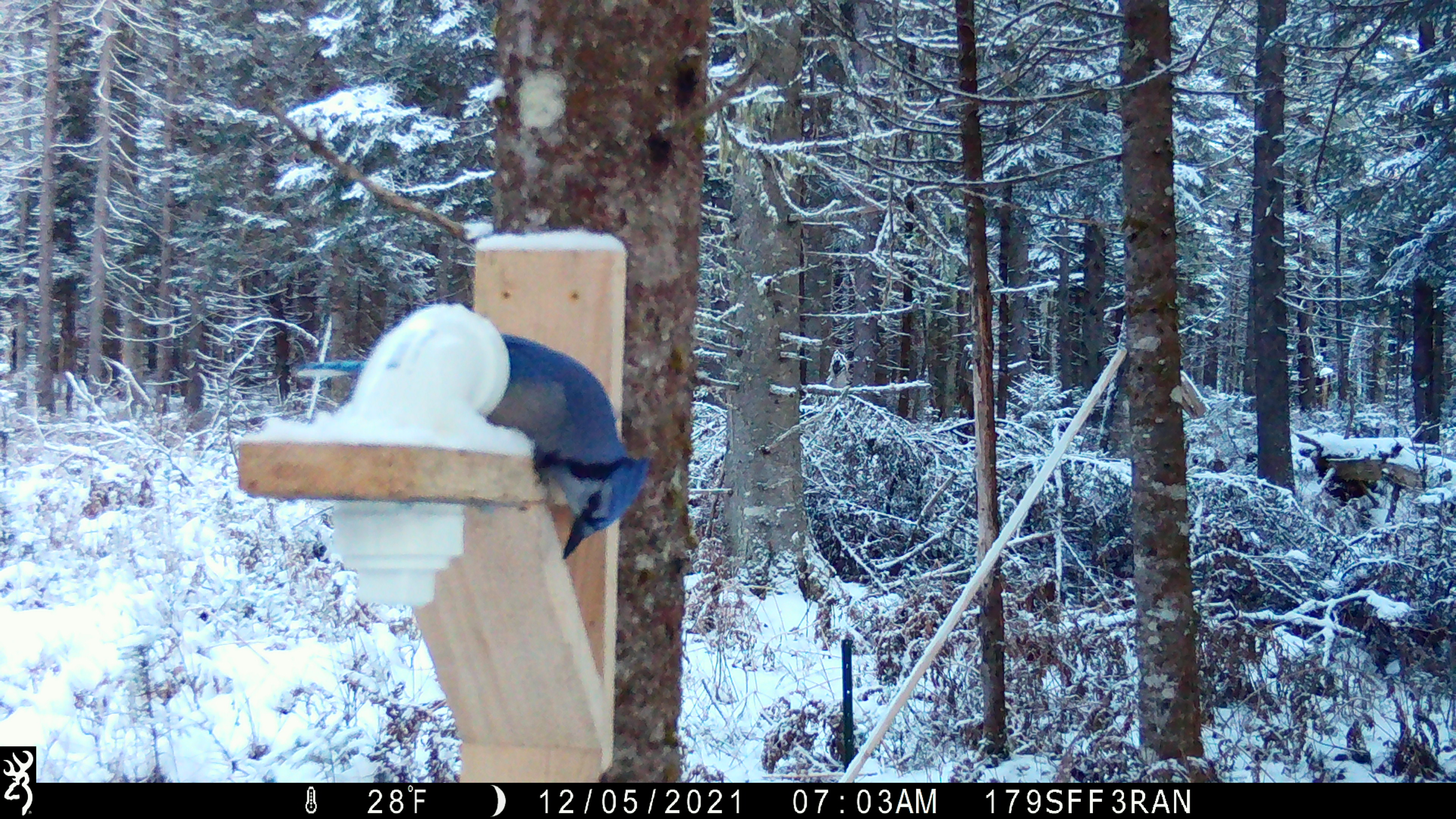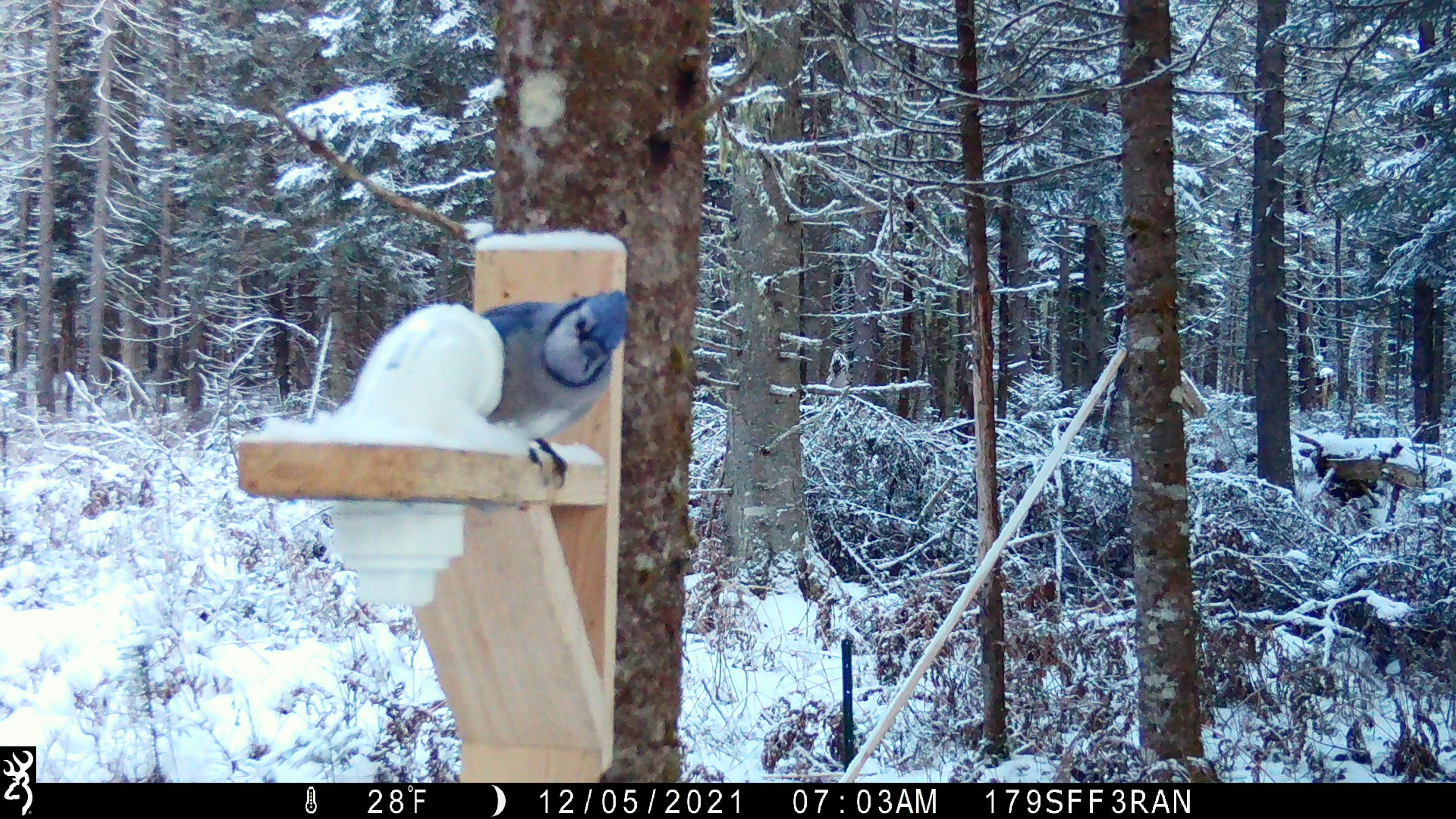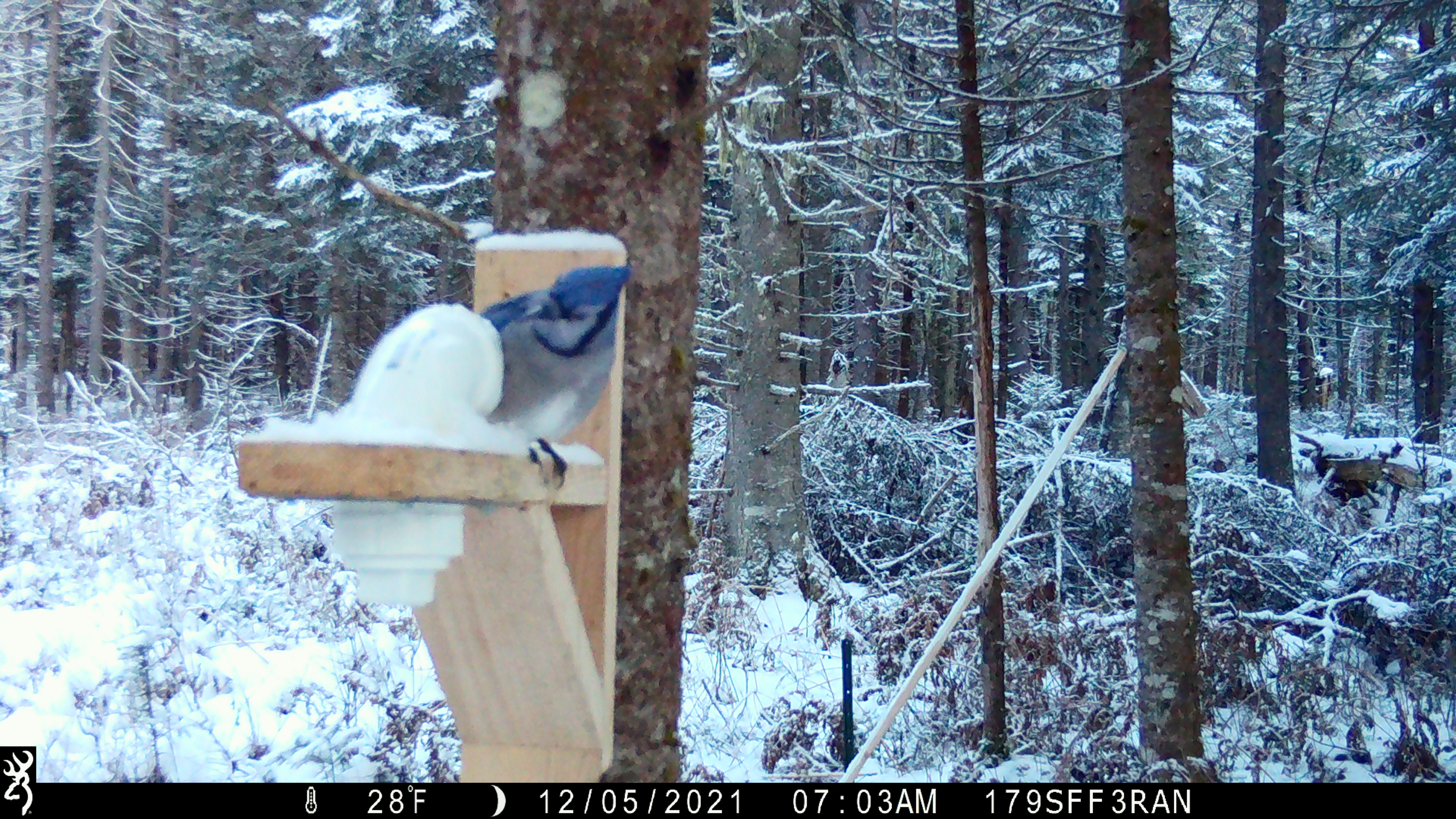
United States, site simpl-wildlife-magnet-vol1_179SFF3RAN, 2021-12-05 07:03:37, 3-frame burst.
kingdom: Animalia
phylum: Chordata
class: Aves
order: Passeriformes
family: Corvidae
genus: Cyanocitta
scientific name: Cyanocitta cristata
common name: blue jay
Blue jay (Cyanocitta cristata).